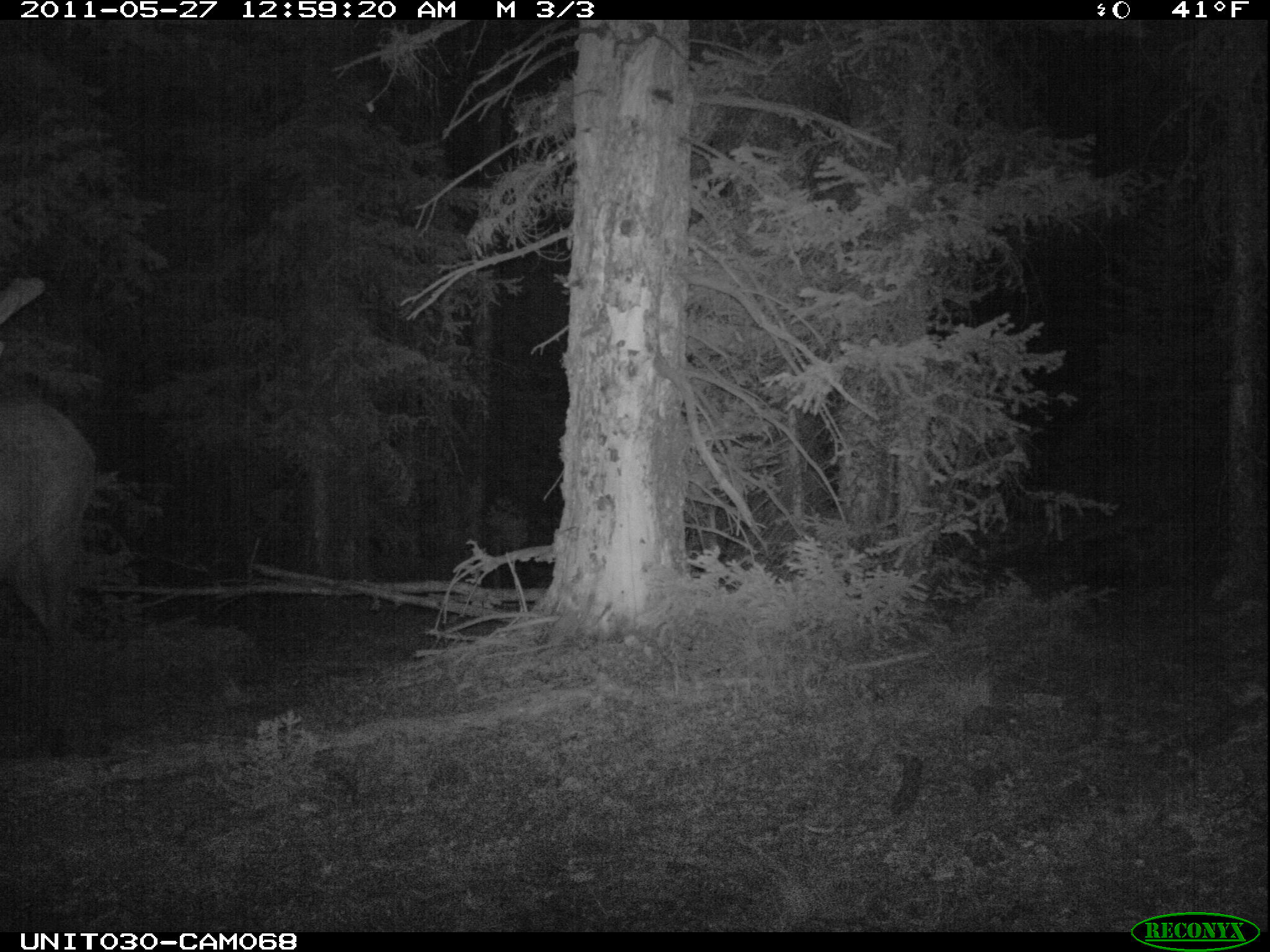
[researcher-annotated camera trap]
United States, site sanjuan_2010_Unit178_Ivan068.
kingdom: Animalia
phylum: Chordata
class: Mammalia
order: Artiodactyla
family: Cervidae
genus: Cervus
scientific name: Cervus elaphus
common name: red deer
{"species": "Cervus elaphus (red deer)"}